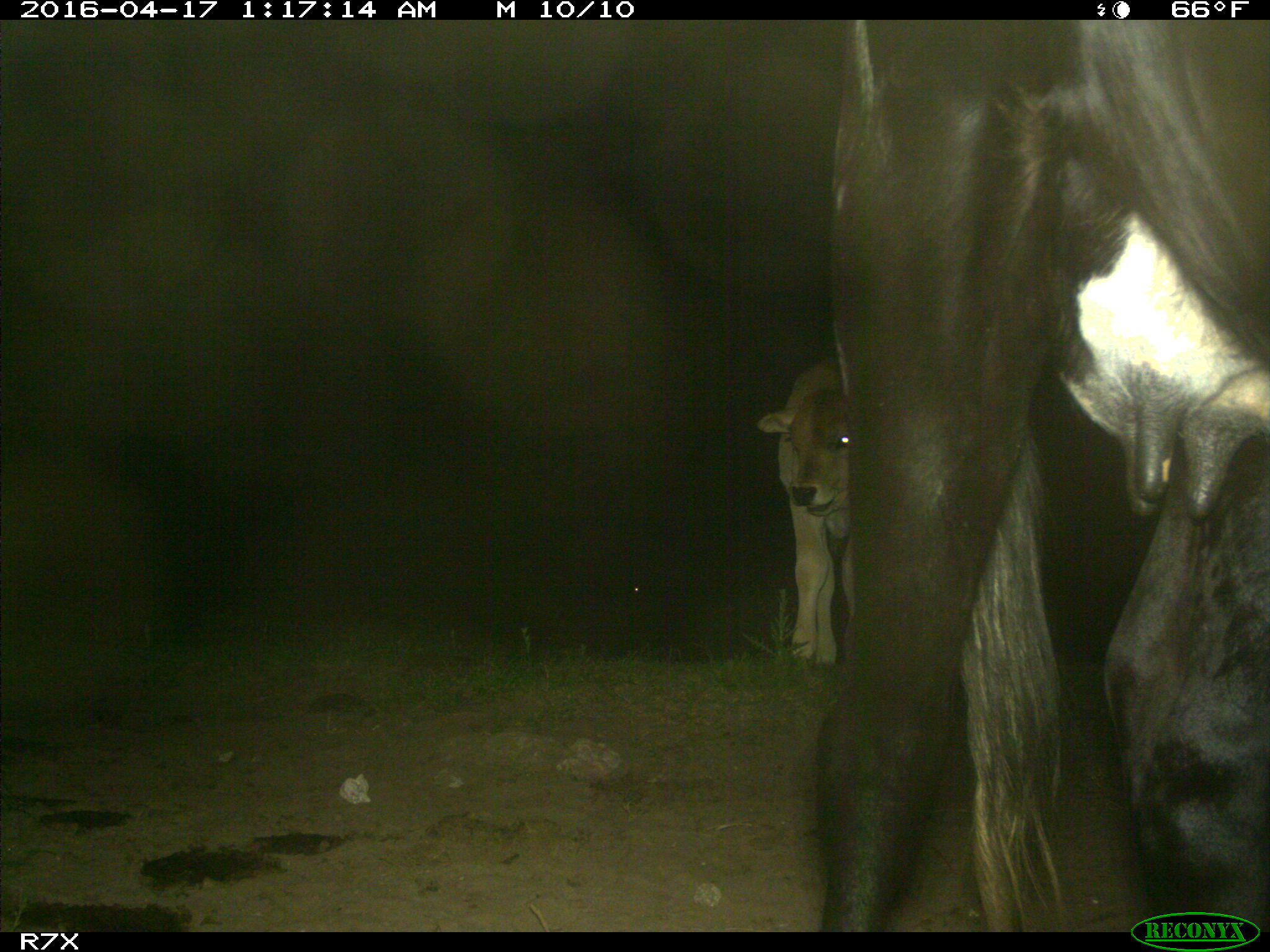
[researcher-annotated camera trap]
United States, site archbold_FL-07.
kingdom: Animalia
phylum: Chordata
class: Mammalia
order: Artiodactyla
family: Bovidae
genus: Bos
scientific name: Bos taurus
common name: domestic cow